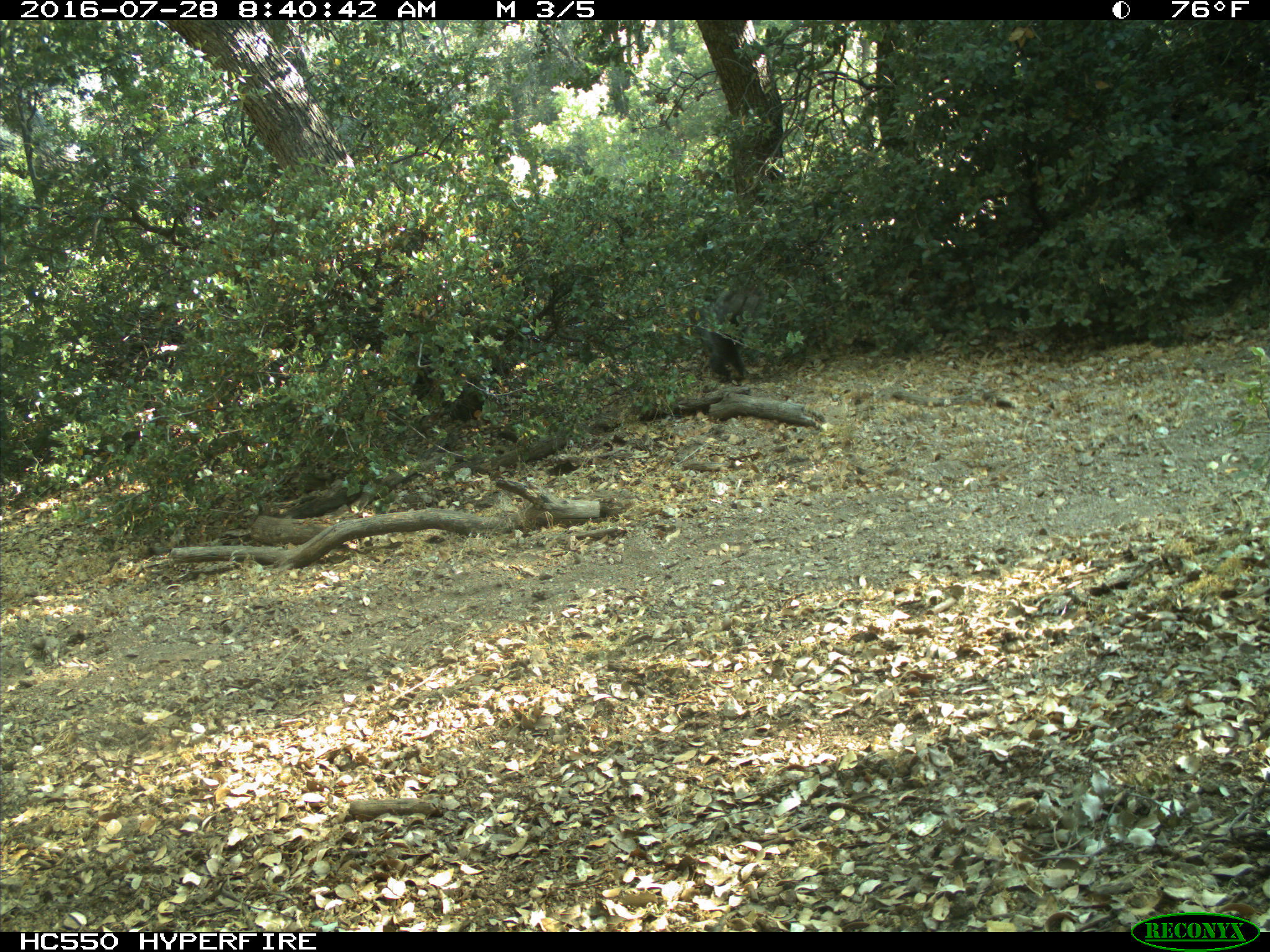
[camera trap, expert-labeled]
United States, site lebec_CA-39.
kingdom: Animalia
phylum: Chordata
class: Mammalia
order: Rodentia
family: Sciuridae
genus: Sciurus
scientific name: Sciurus carolinensis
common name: eastern gray squirrel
Sciurus carolinensis (eastern gray squirrel).